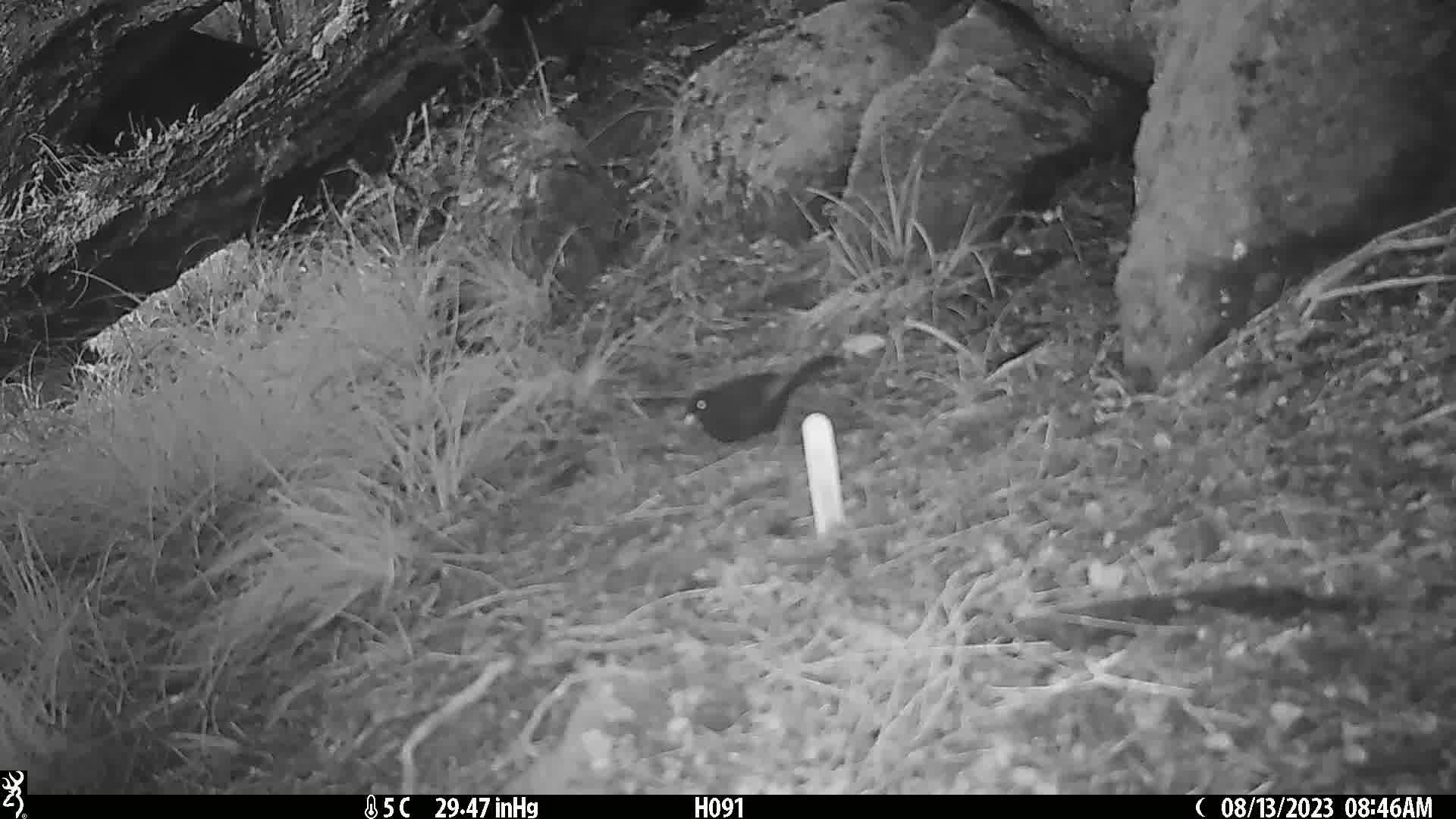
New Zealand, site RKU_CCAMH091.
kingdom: Animalia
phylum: Chordata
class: Aves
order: Passeriformes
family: Turdidae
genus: Turdus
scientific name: Turdus merula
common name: eurasian blackbird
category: blackbird